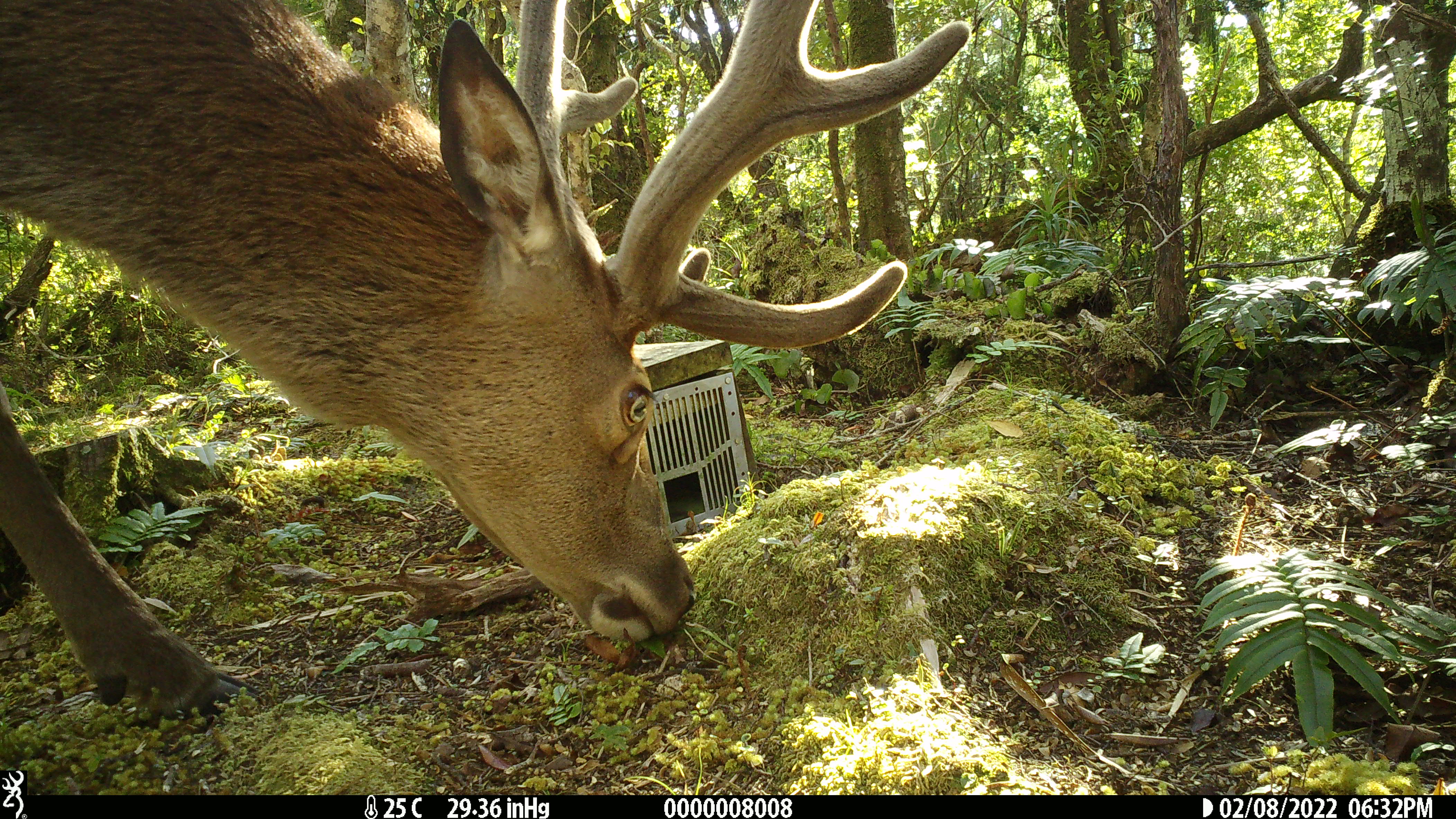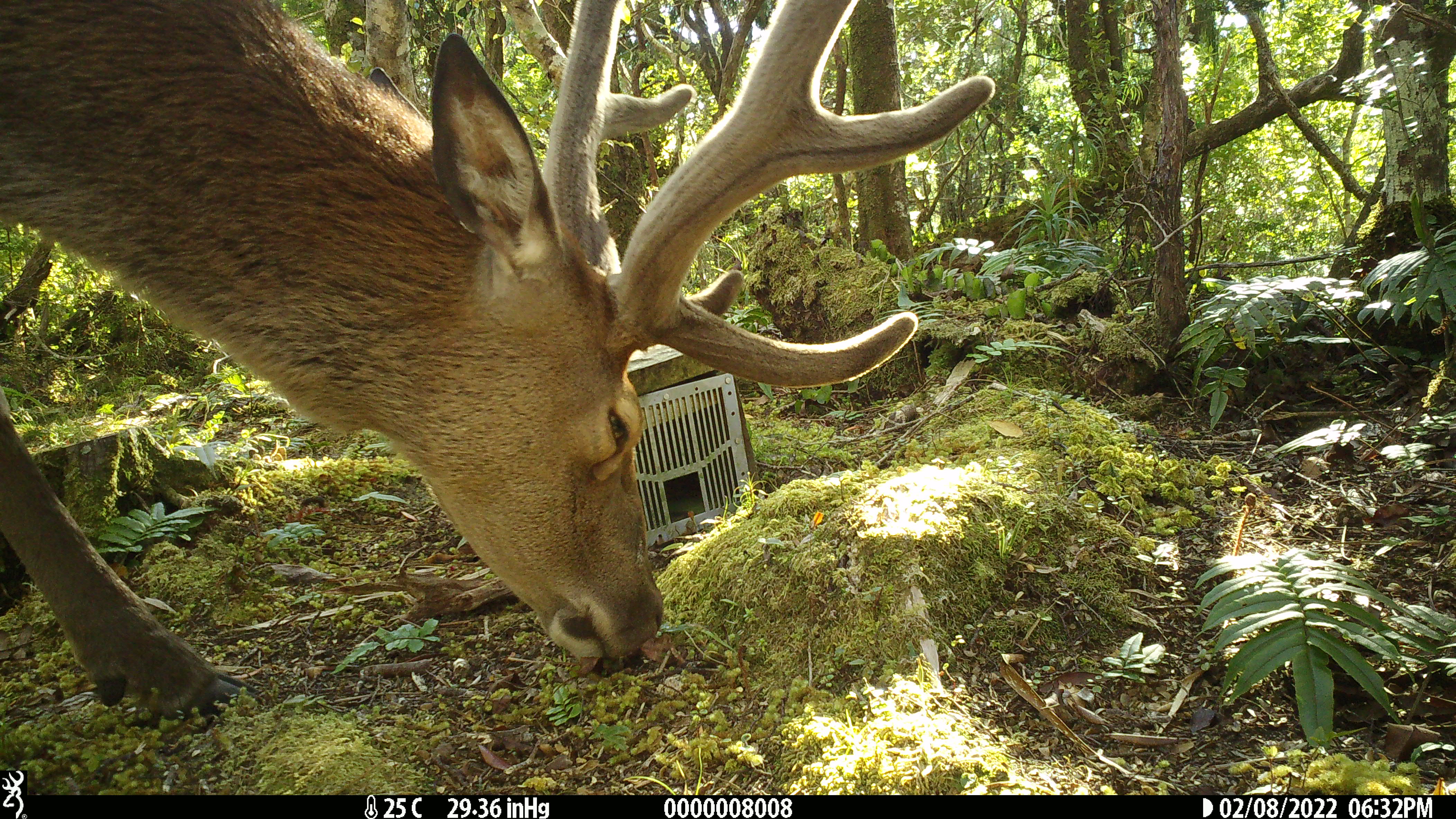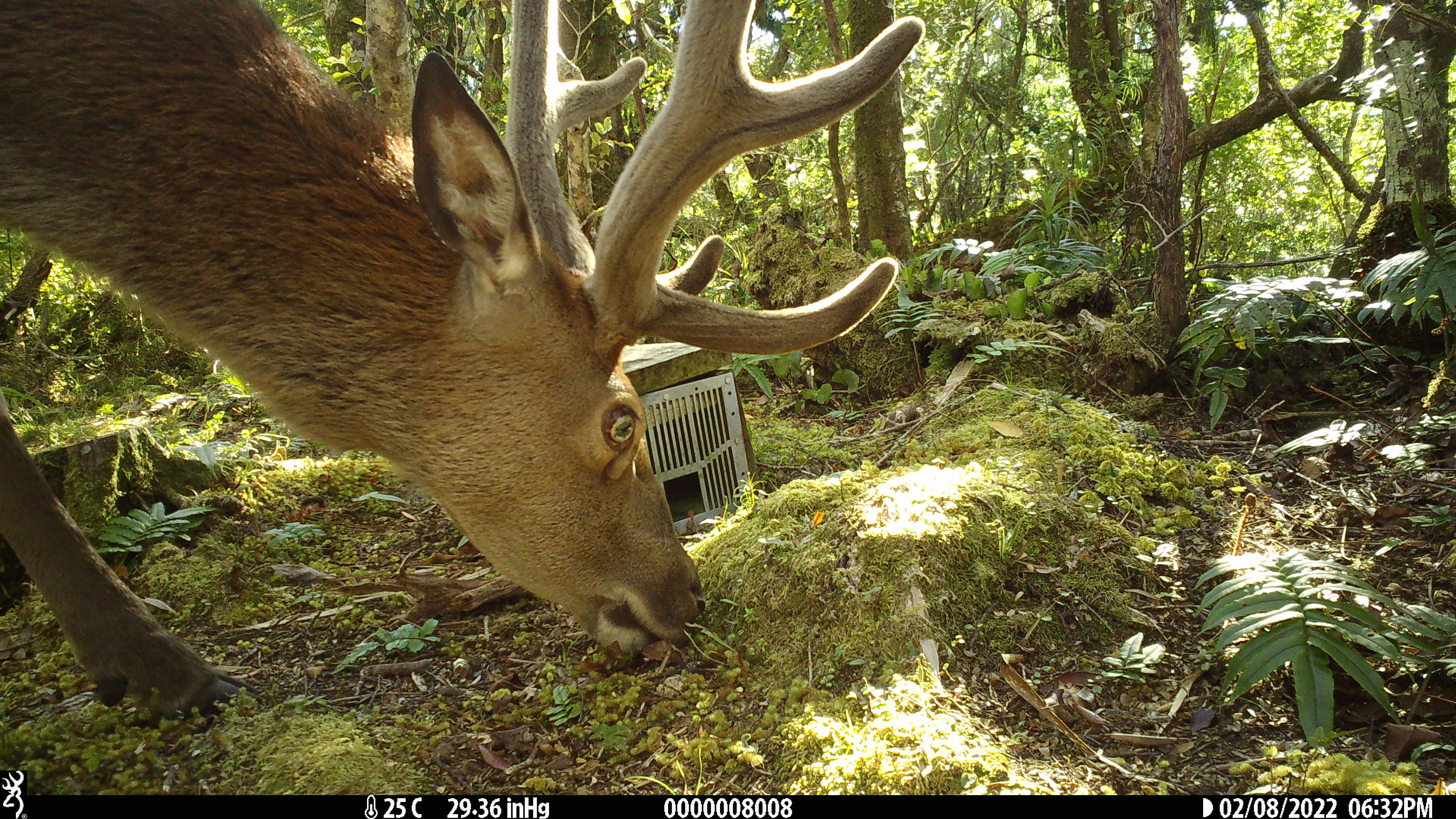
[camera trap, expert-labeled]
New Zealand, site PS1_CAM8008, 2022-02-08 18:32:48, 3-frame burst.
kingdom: Animalia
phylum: Chordata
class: Mammalia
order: Artiodactyla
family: Cervidae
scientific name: Cervidae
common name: deer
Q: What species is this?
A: Deer (Cervidae).